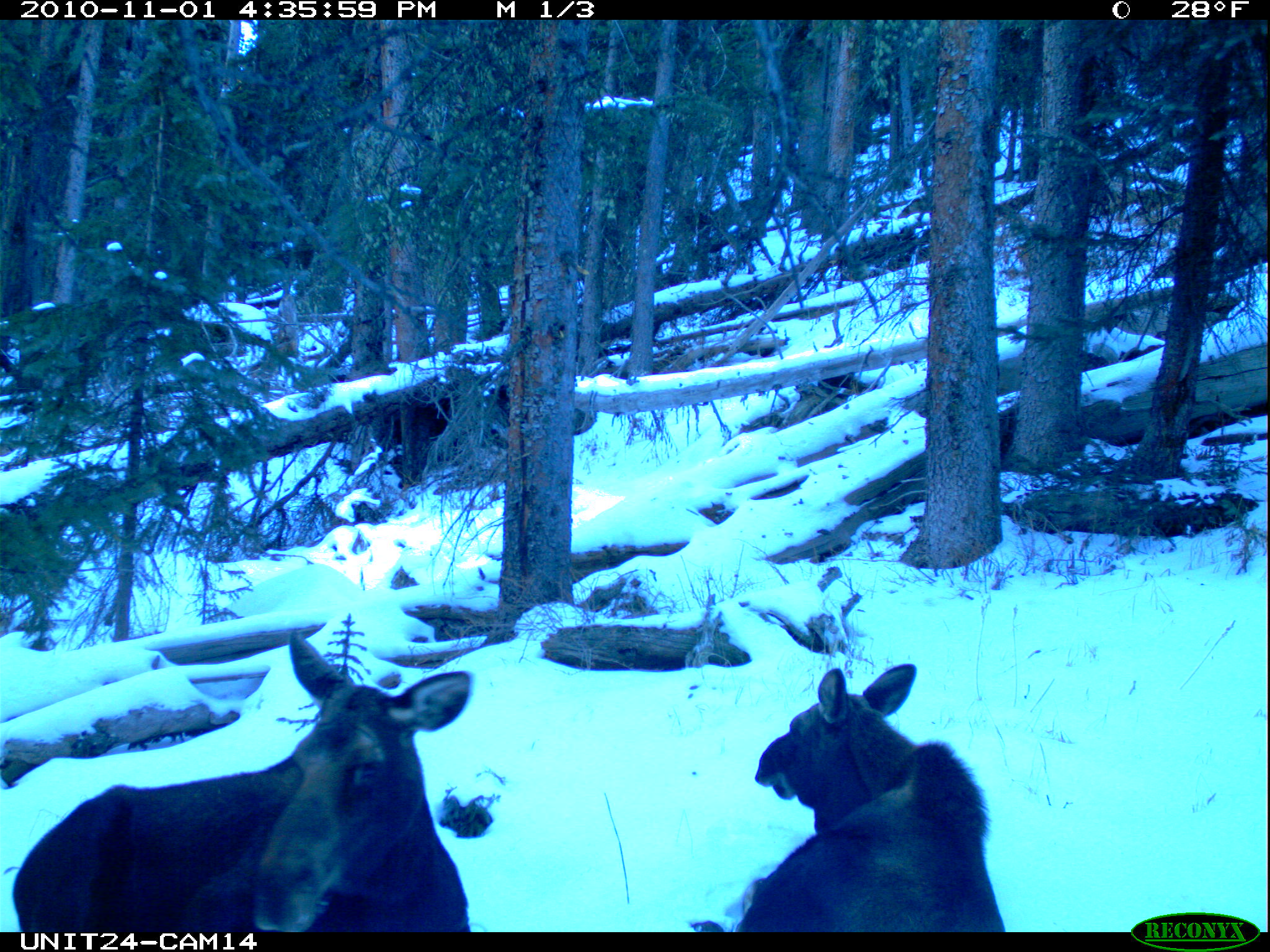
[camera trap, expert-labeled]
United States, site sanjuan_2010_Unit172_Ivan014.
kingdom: Animalia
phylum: Chordata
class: Mammalia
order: Artiodactyla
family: Cervidae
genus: Alces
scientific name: Alces alces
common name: moose